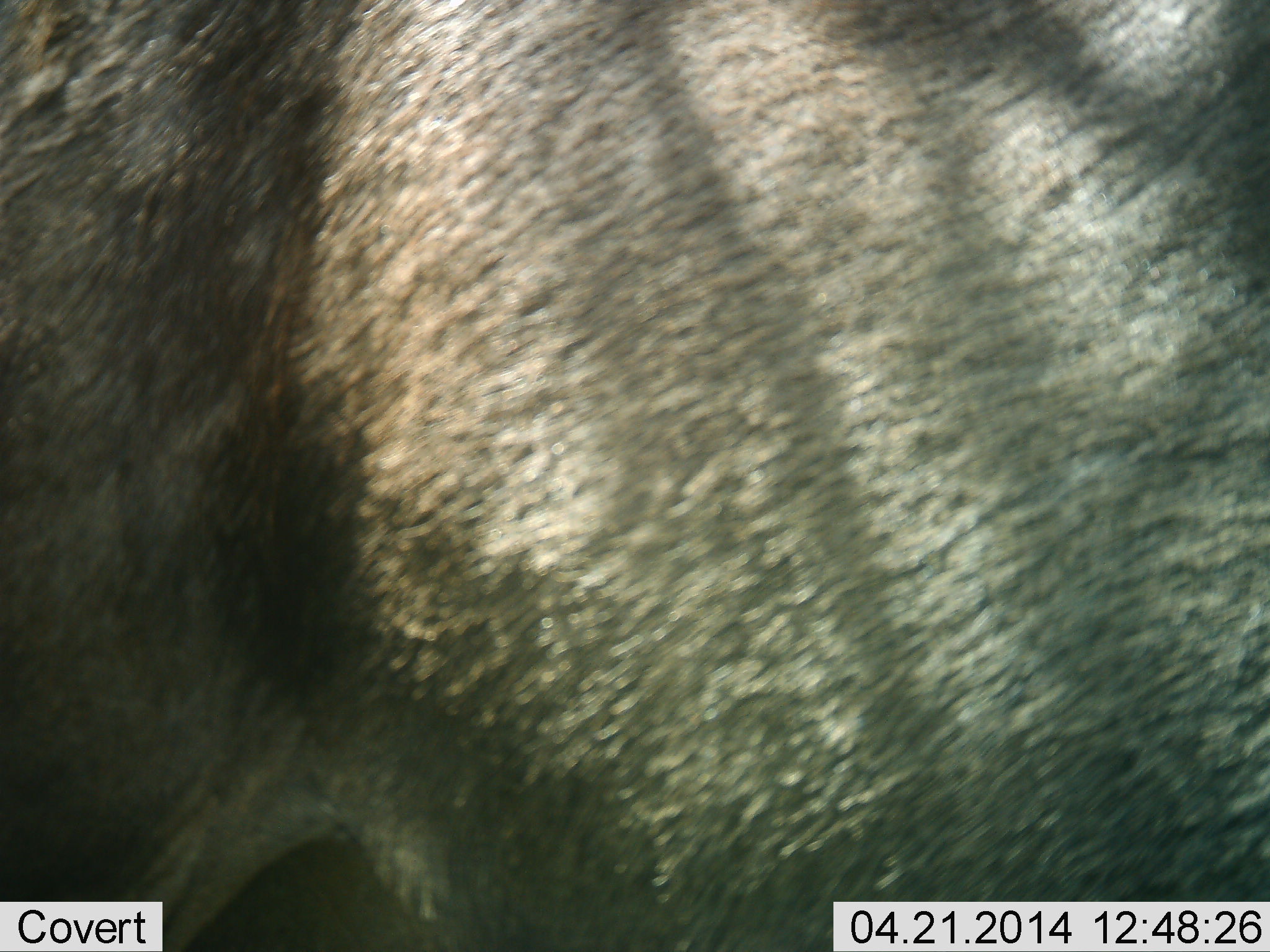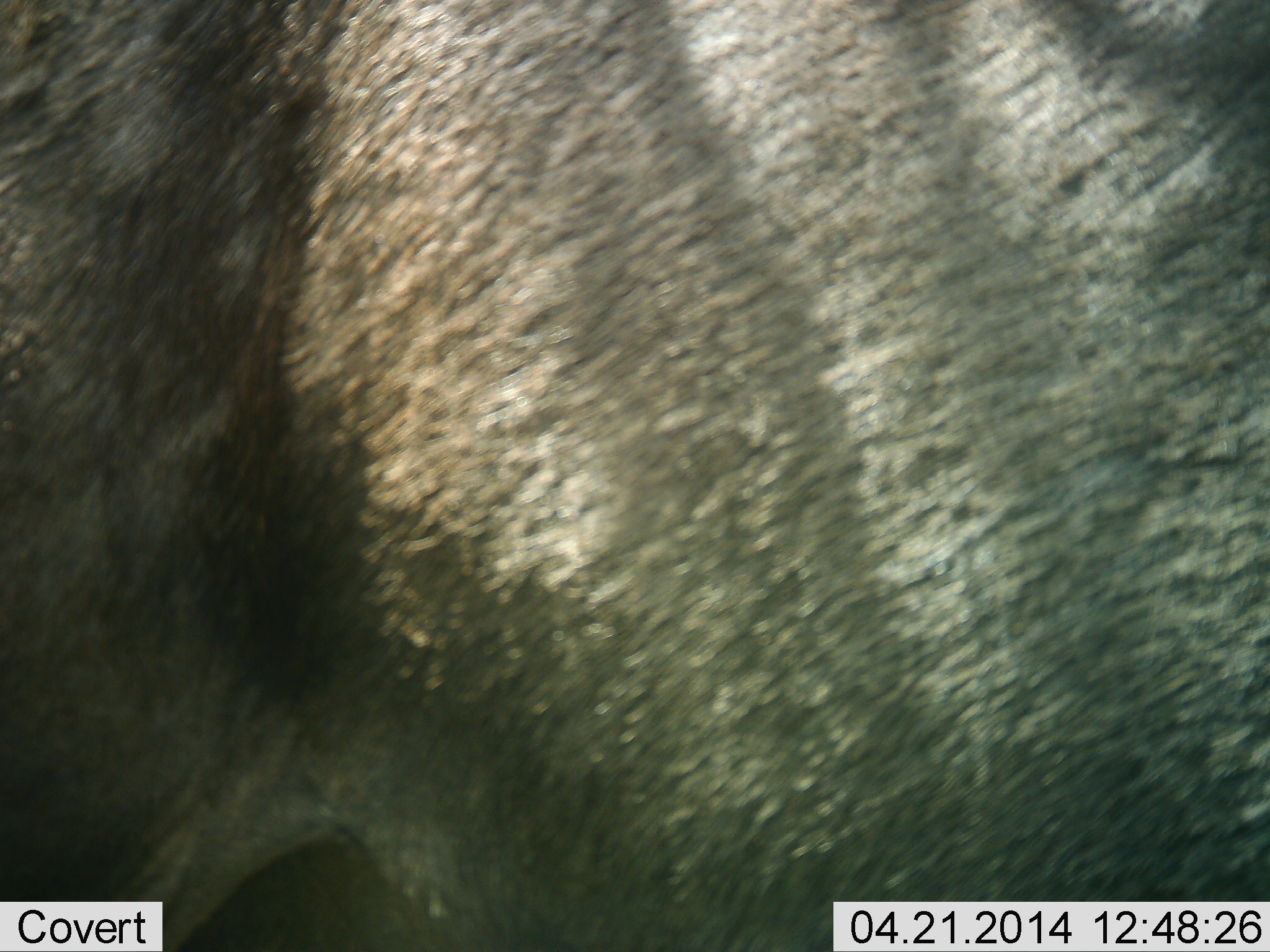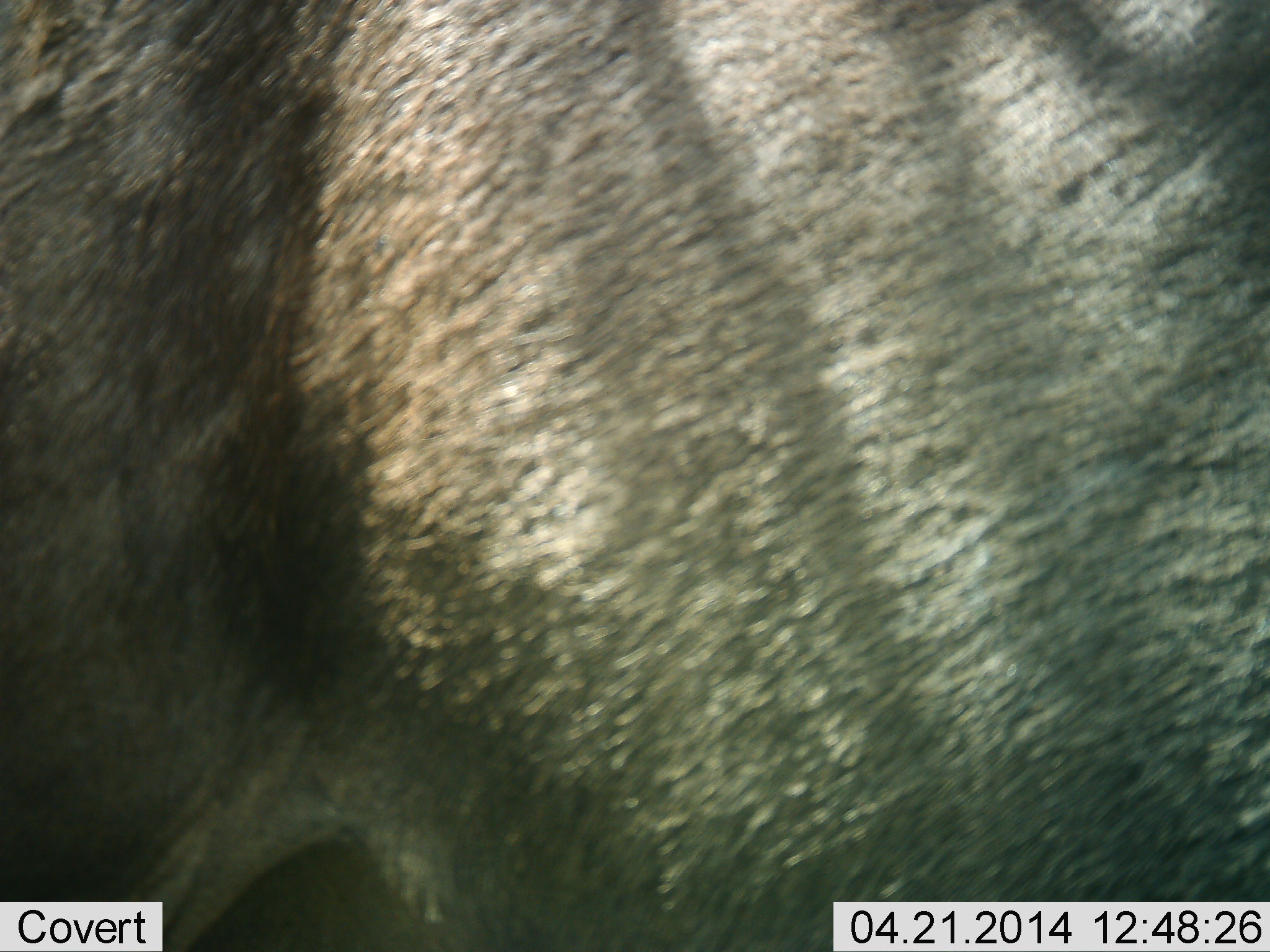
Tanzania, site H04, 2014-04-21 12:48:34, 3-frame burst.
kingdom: Animalia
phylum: Chordata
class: Mammalia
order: Artiodactyla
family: Bovidae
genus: Connochaetes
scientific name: Connochaetes taurinus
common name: blue wildebeest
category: wildebeest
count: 1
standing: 90%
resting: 0%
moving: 10%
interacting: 0%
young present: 0%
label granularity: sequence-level